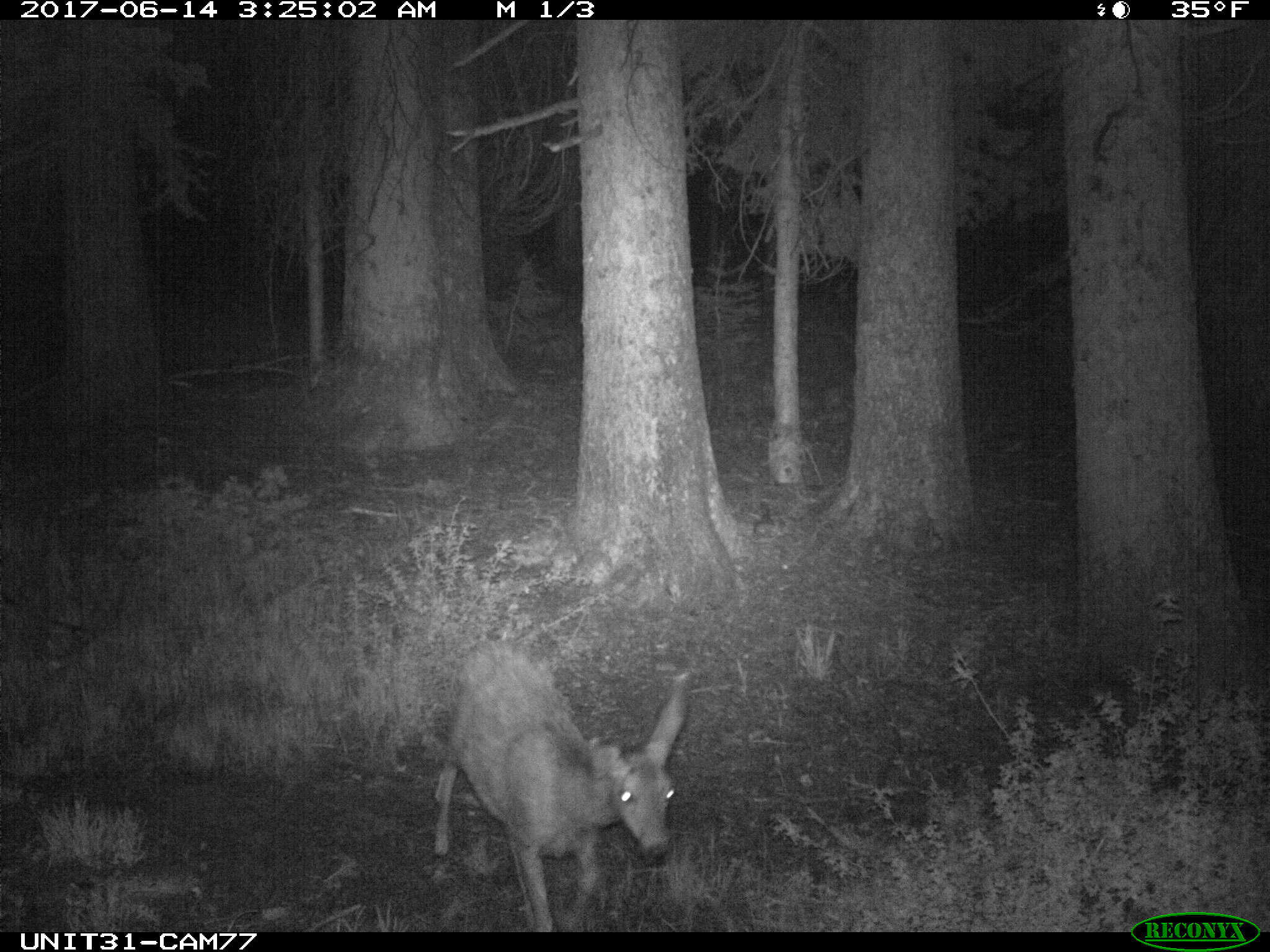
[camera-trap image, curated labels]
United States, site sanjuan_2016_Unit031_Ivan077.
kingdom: Animalia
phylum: Chordata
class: Mammalia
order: Artiodactyla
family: Cervidae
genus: Odocoileus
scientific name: Odocoileus hemionus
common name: mule deer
Odocoileus hemionus (mule deer).